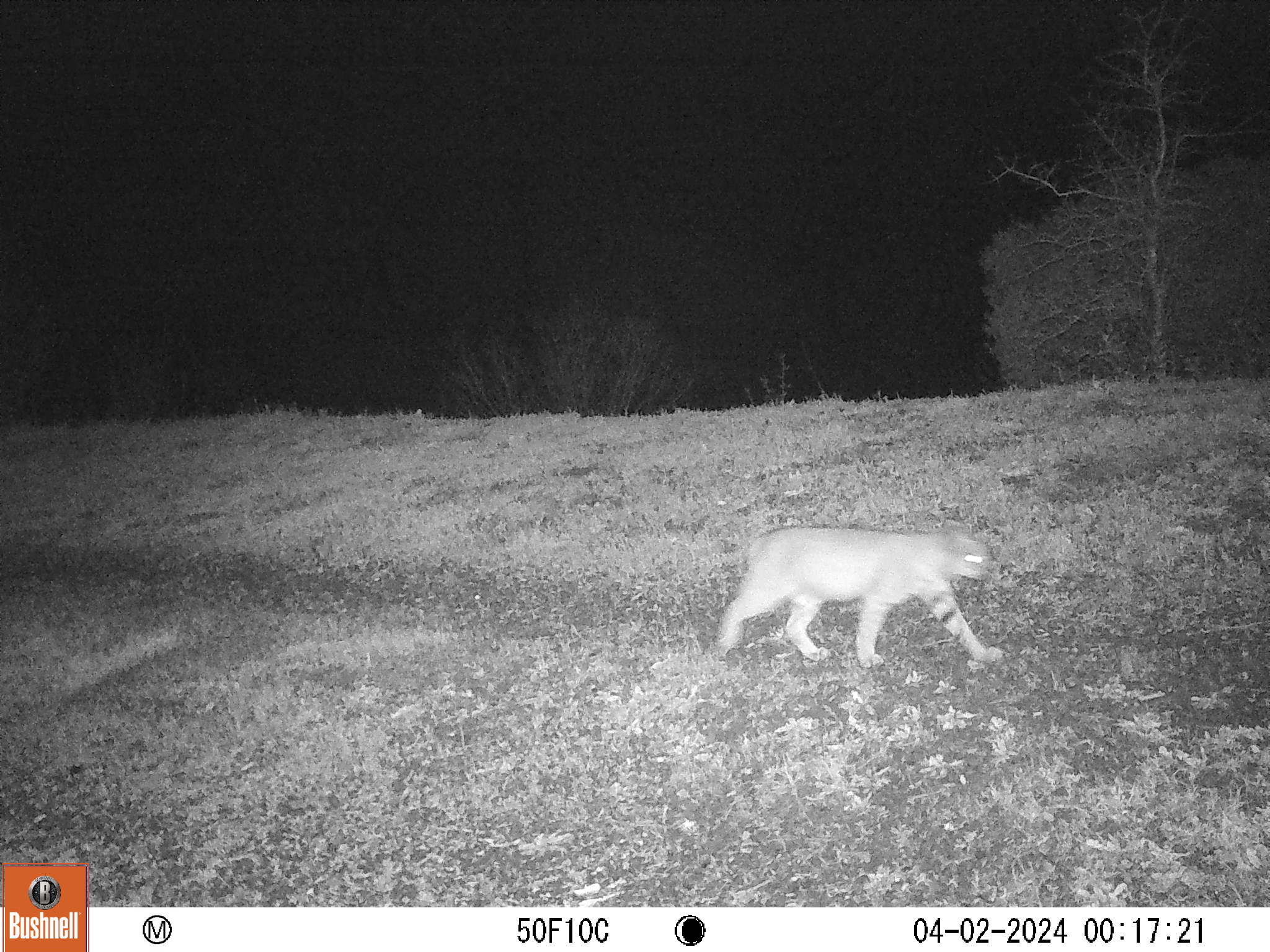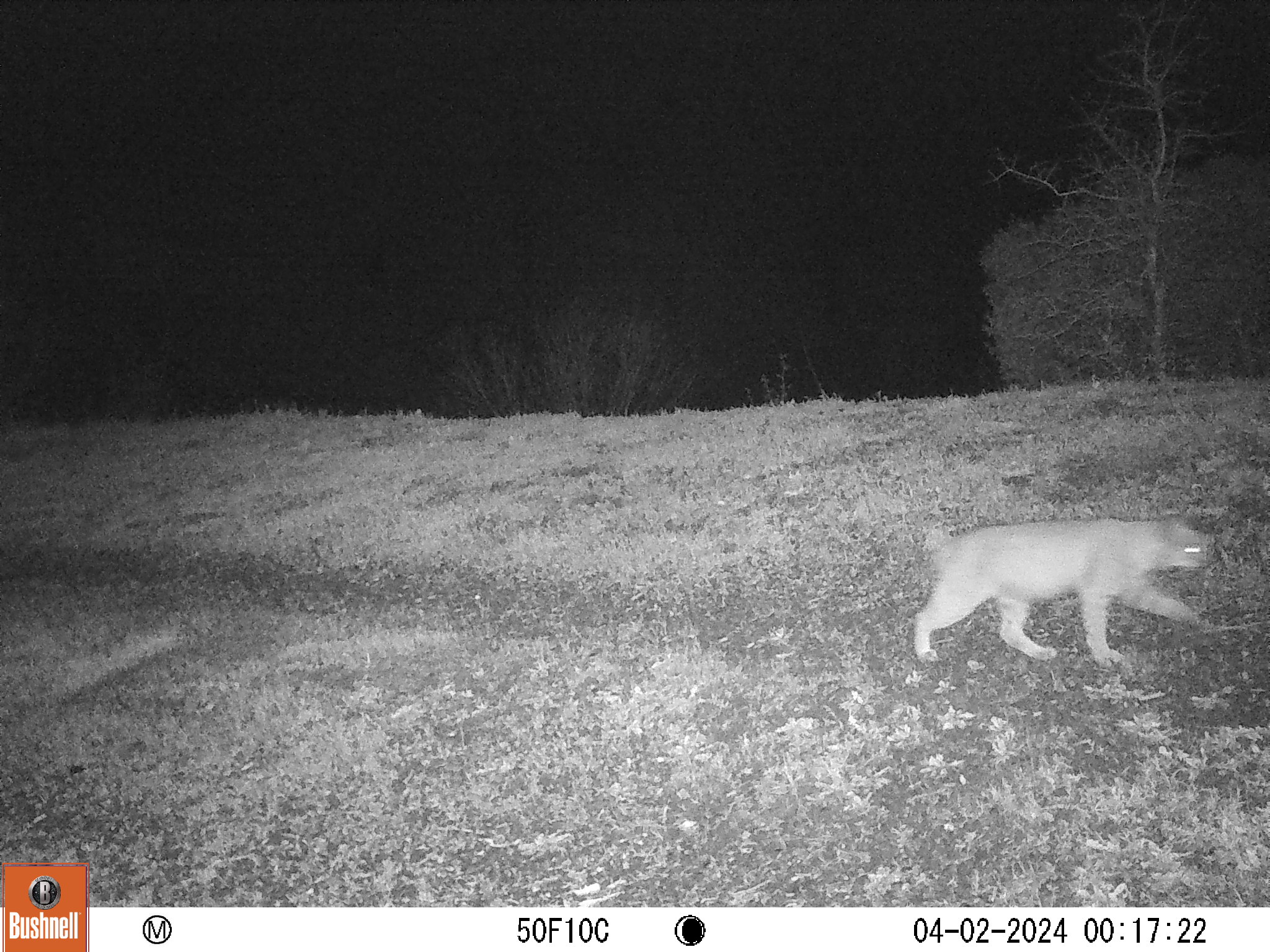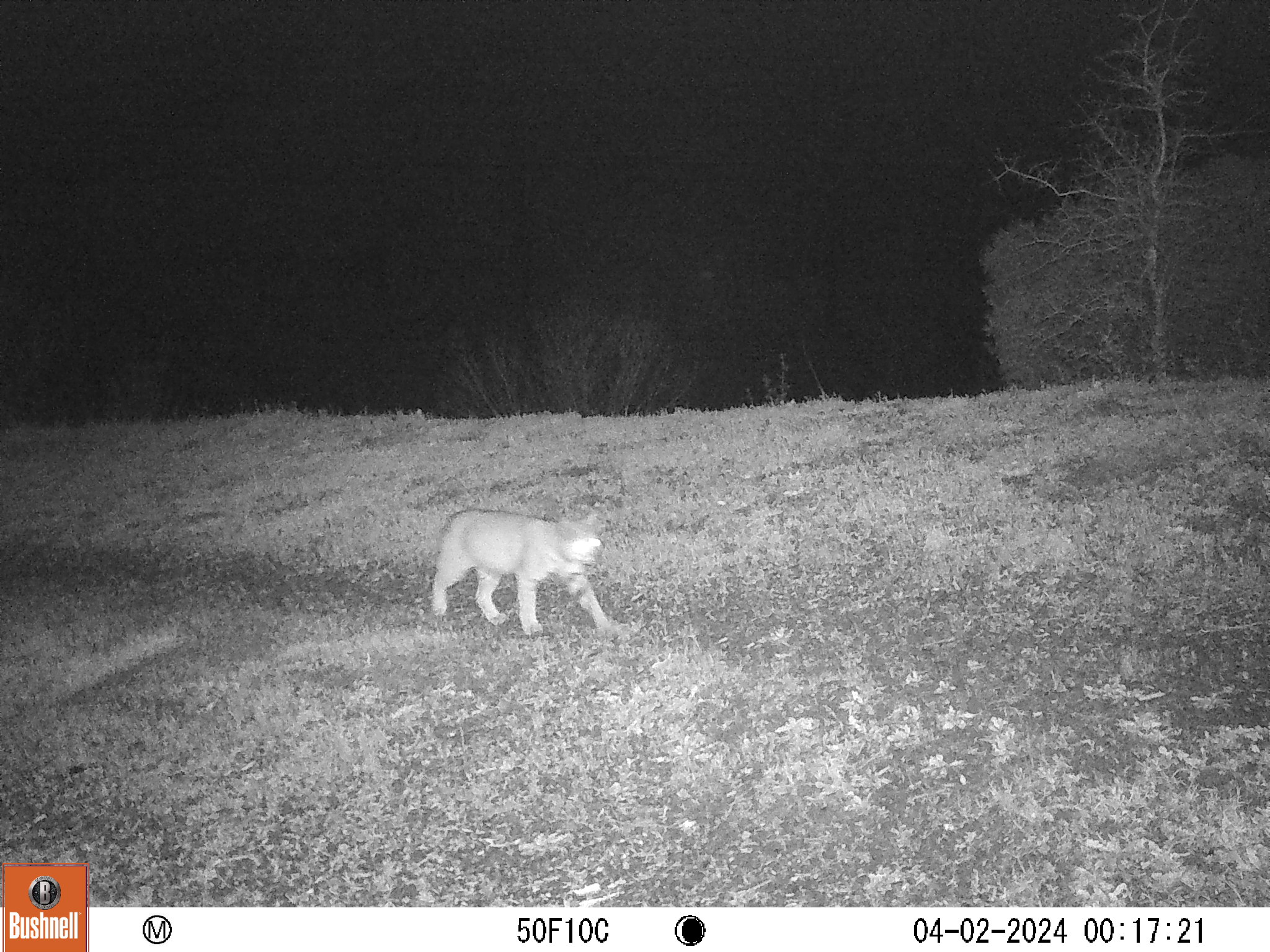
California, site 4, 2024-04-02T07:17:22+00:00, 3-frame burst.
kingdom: Animalia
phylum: Chordata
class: Mammalia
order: Carnivora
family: Felidae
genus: Lynx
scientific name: Lynx rufus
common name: bobcat